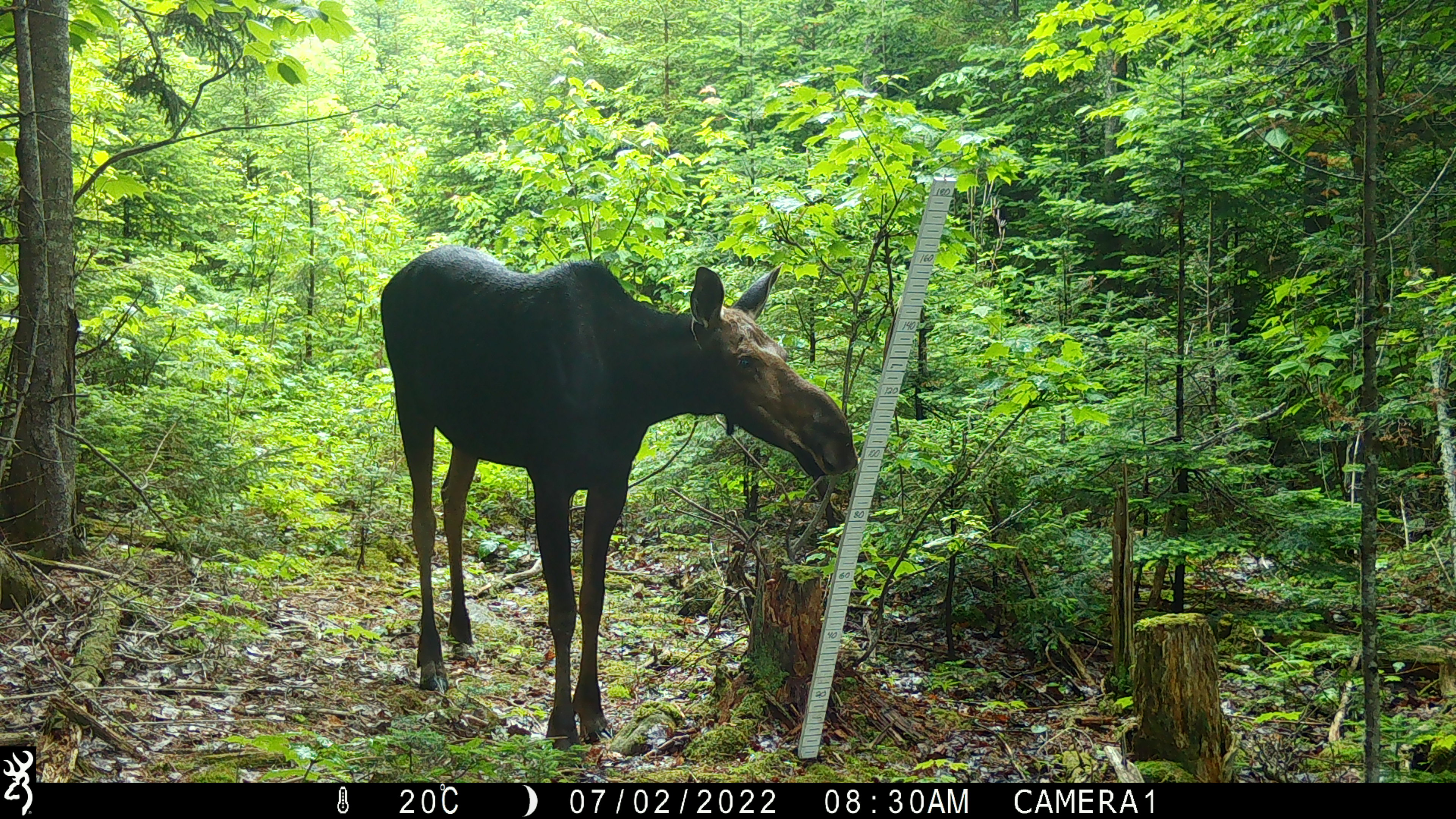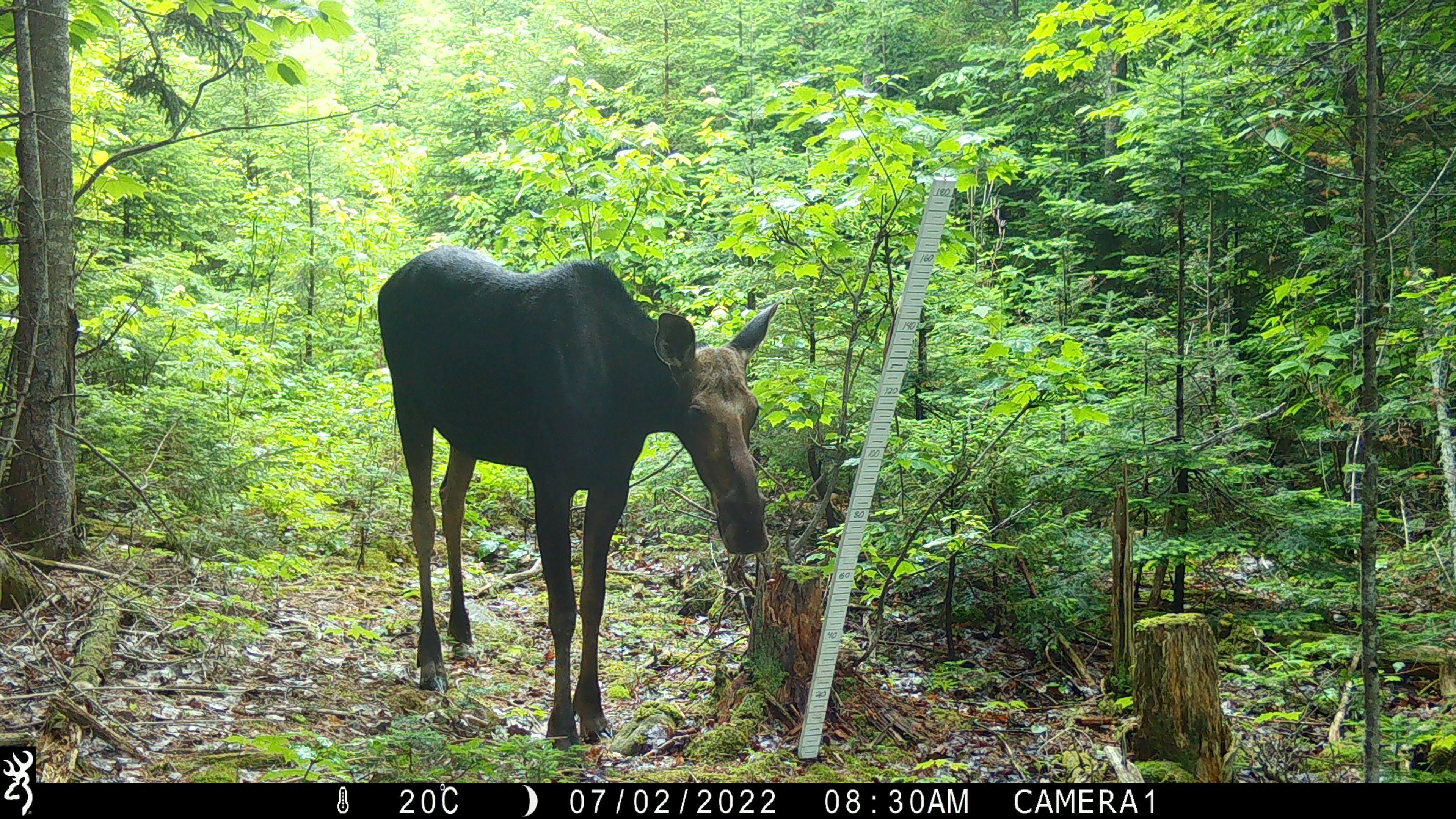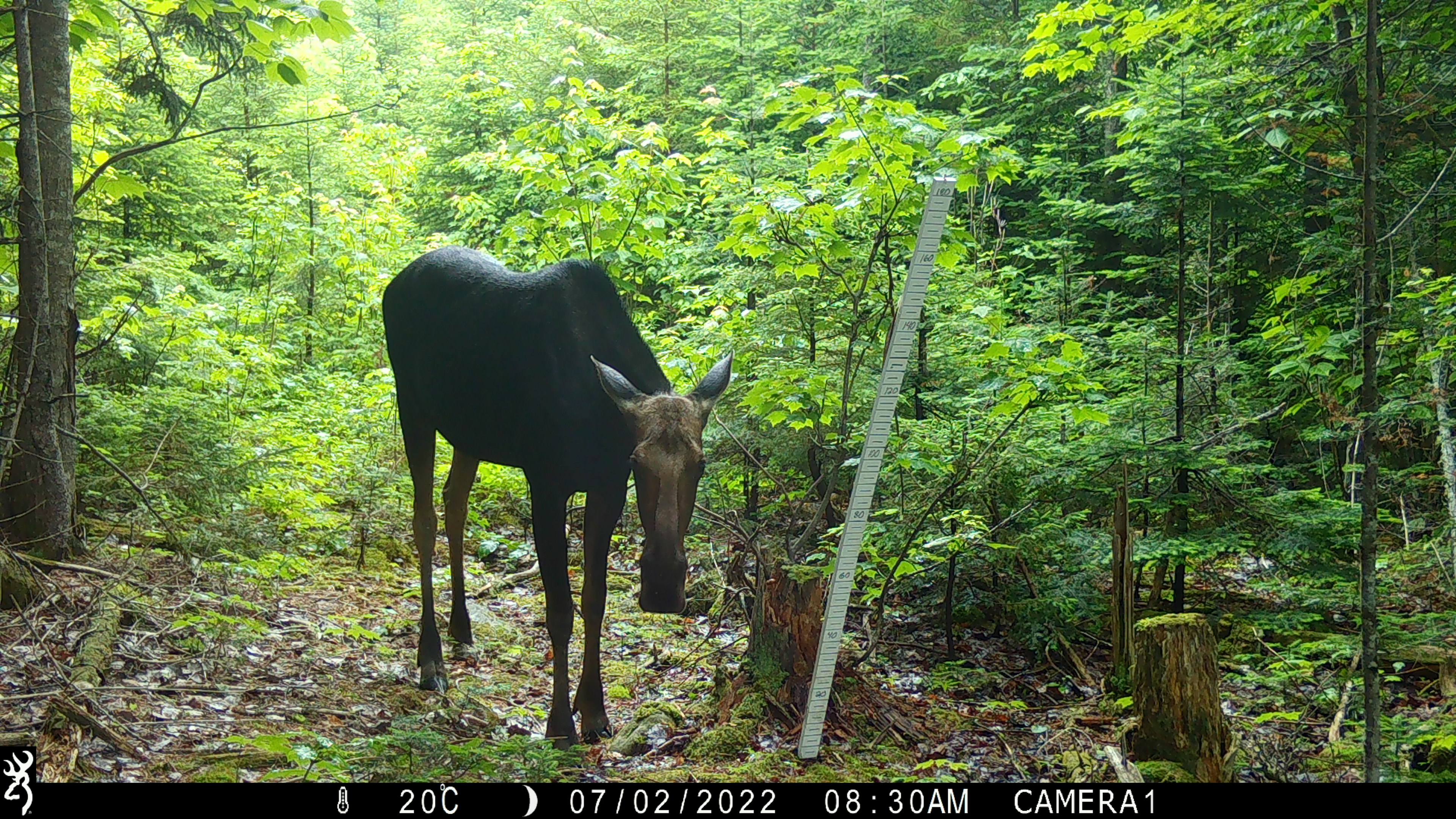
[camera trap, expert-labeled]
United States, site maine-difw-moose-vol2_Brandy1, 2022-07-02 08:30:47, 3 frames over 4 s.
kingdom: Animalia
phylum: Chordata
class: Mammalia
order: Artiodactyla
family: Cervidae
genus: Alces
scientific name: Alces alces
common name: moose